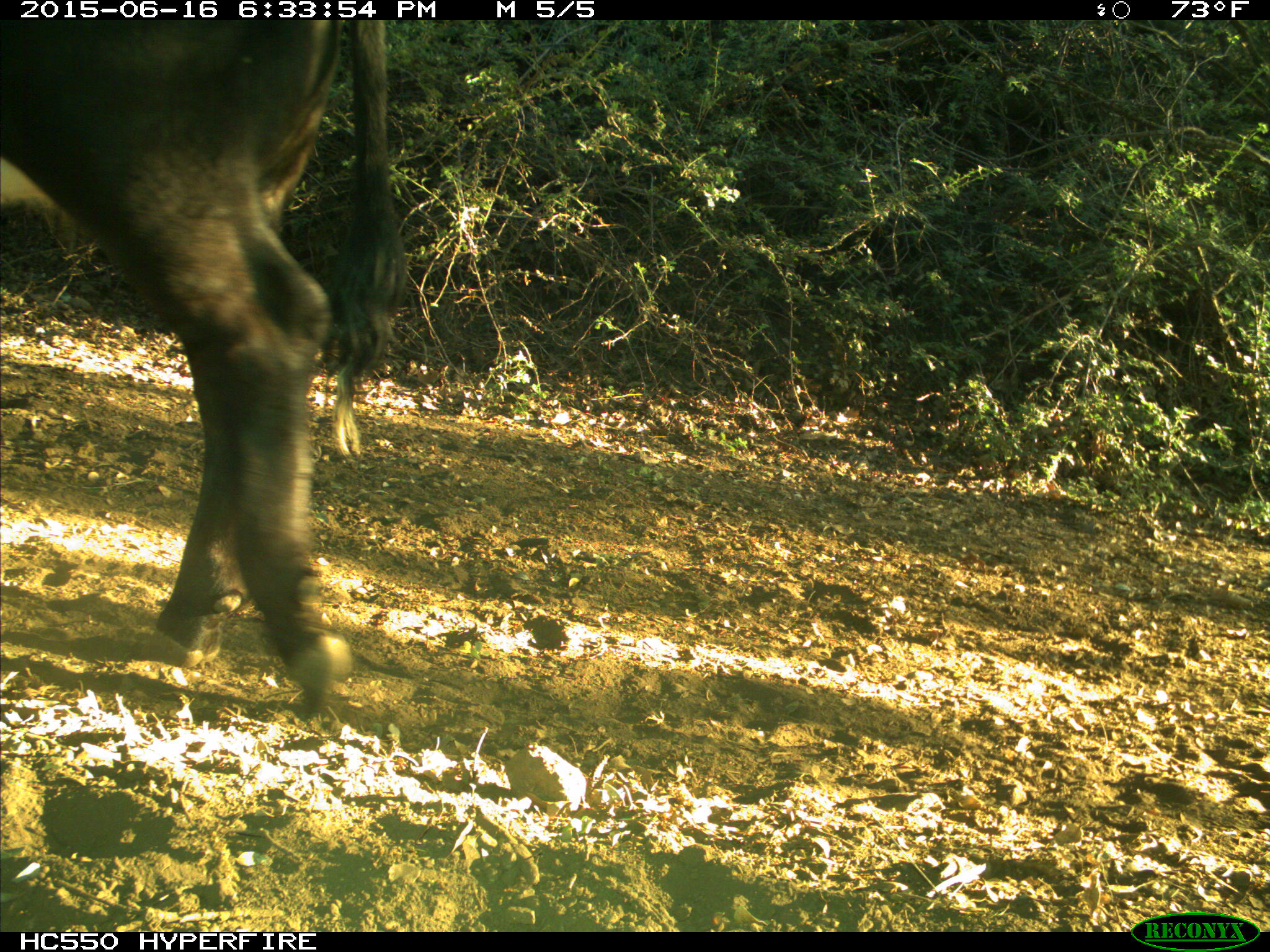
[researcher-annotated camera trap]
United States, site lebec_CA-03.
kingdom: Animalia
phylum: Chordata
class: Mammalia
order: Artiodactyla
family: Bovidae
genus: Bos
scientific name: Bos taurus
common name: domestic cow